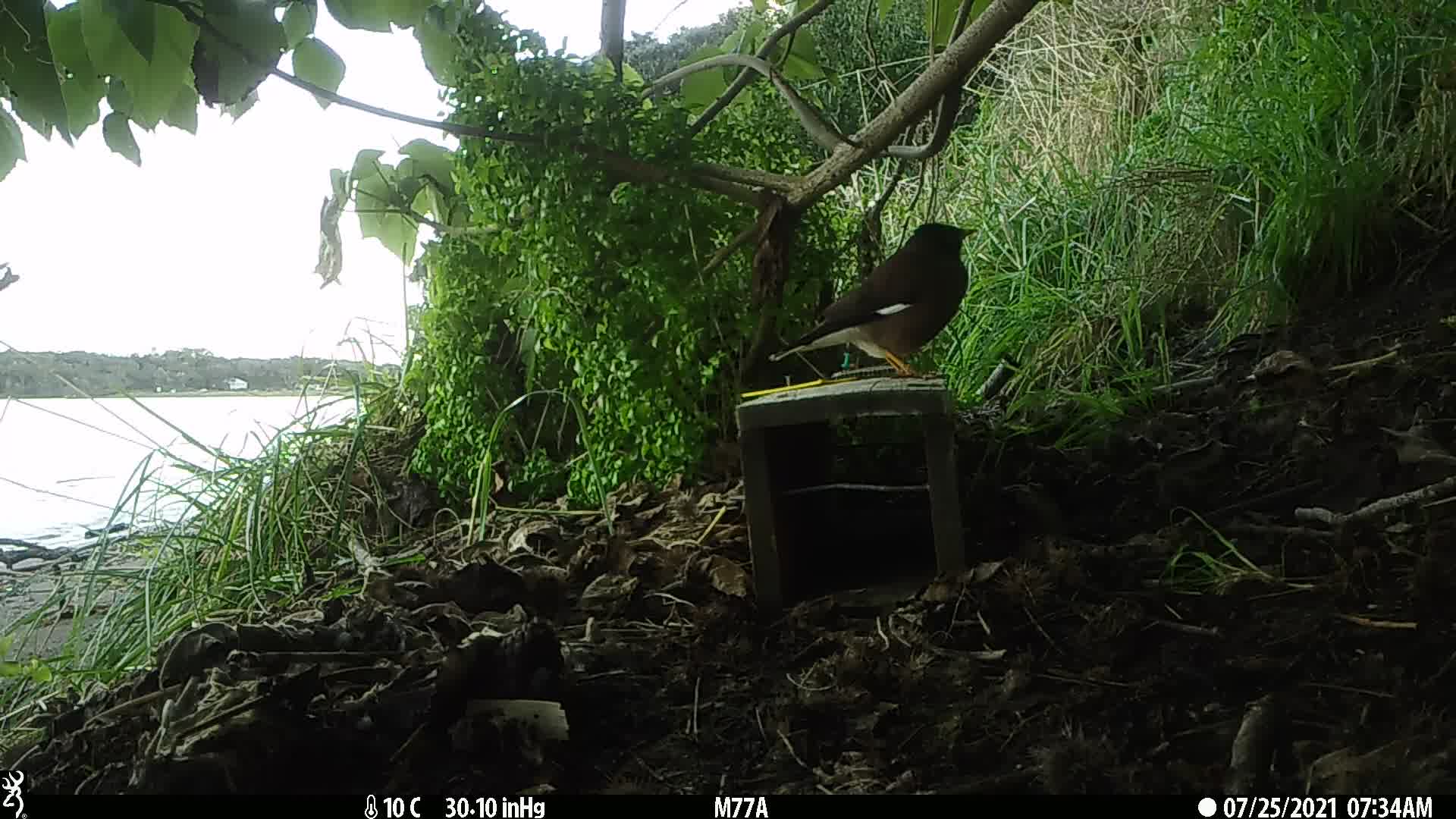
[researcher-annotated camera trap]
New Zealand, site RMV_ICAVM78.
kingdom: Animalia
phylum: Chordata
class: Aves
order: Passeriformes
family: Sturnidae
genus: Acridotheres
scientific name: Acridotheres tristis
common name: common myna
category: myna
Myna (common myna) (Acridotheres tristis).